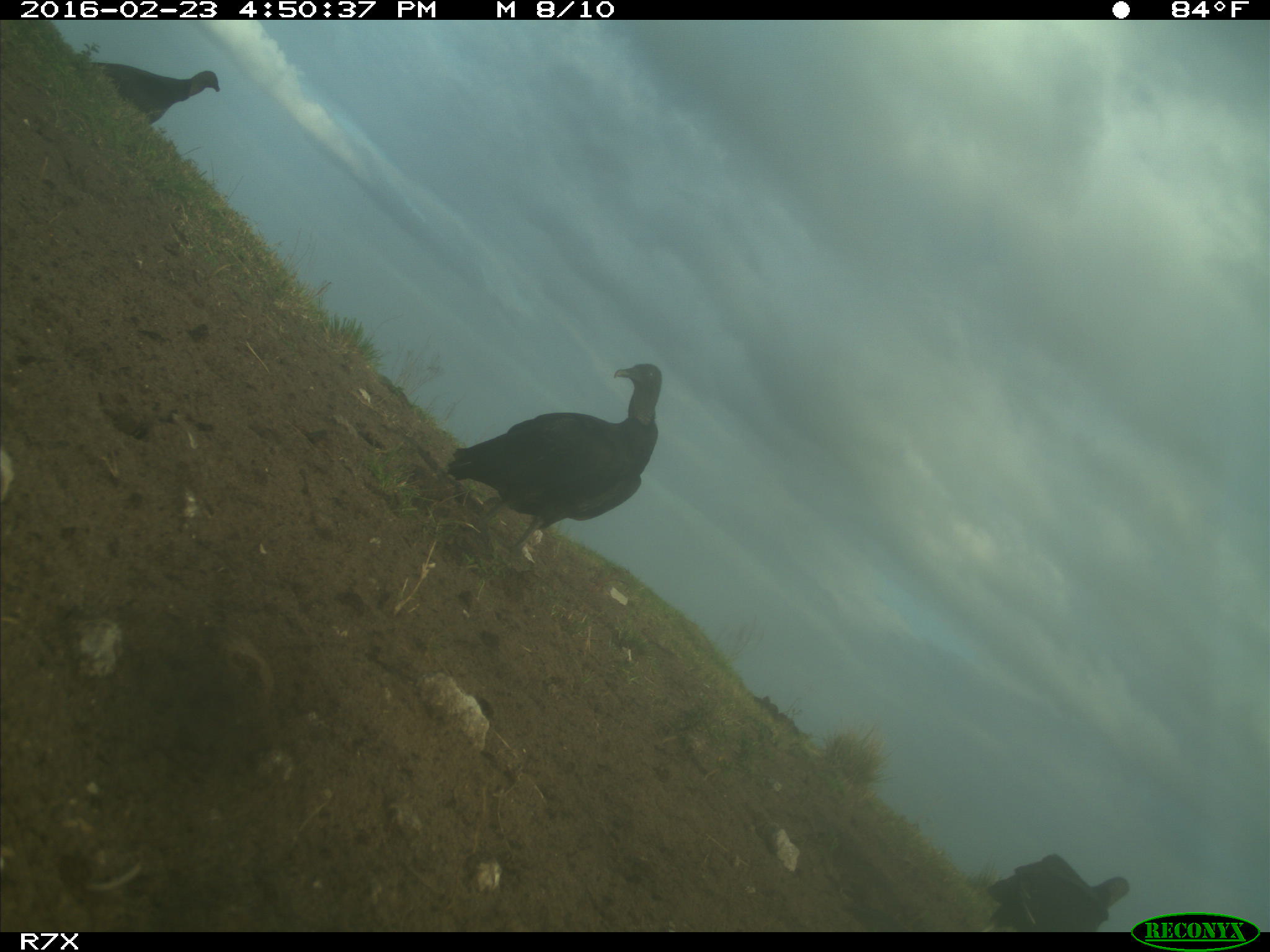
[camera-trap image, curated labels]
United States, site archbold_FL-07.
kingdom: Animalia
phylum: Chordata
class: Aves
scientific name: Aves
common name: birds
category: unidentified bird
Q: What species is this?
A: Unidentified bird (birds) (Aves).